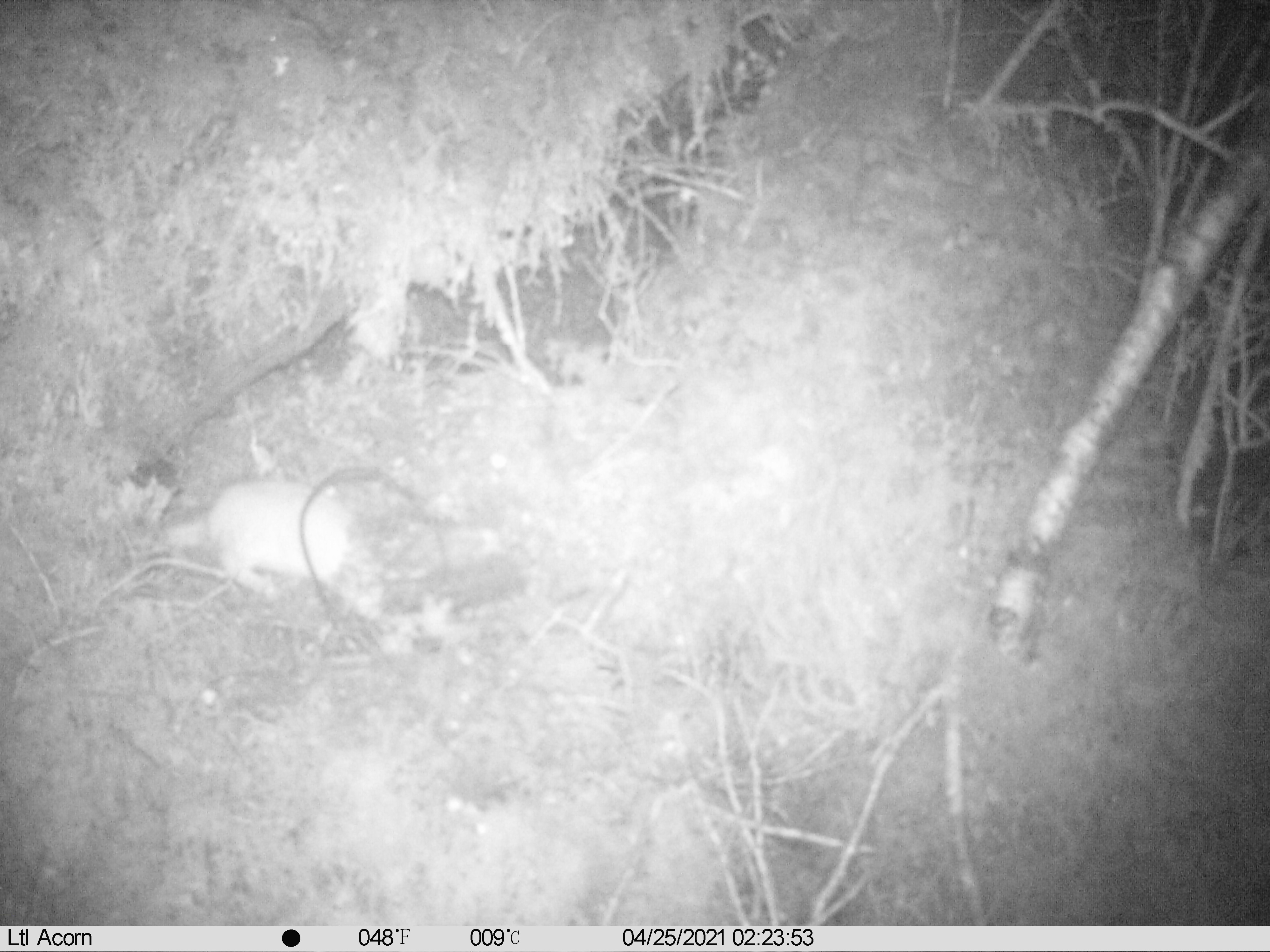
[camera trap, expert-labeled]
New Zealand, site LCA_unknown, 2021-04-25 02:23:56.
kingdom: Animalia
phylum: Chordata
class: Mammalia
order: Carnivora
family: Mustelidae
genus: Mustela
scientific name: Mustela erminea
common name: stoat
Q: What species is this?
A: Stoat (Mustela erminea).